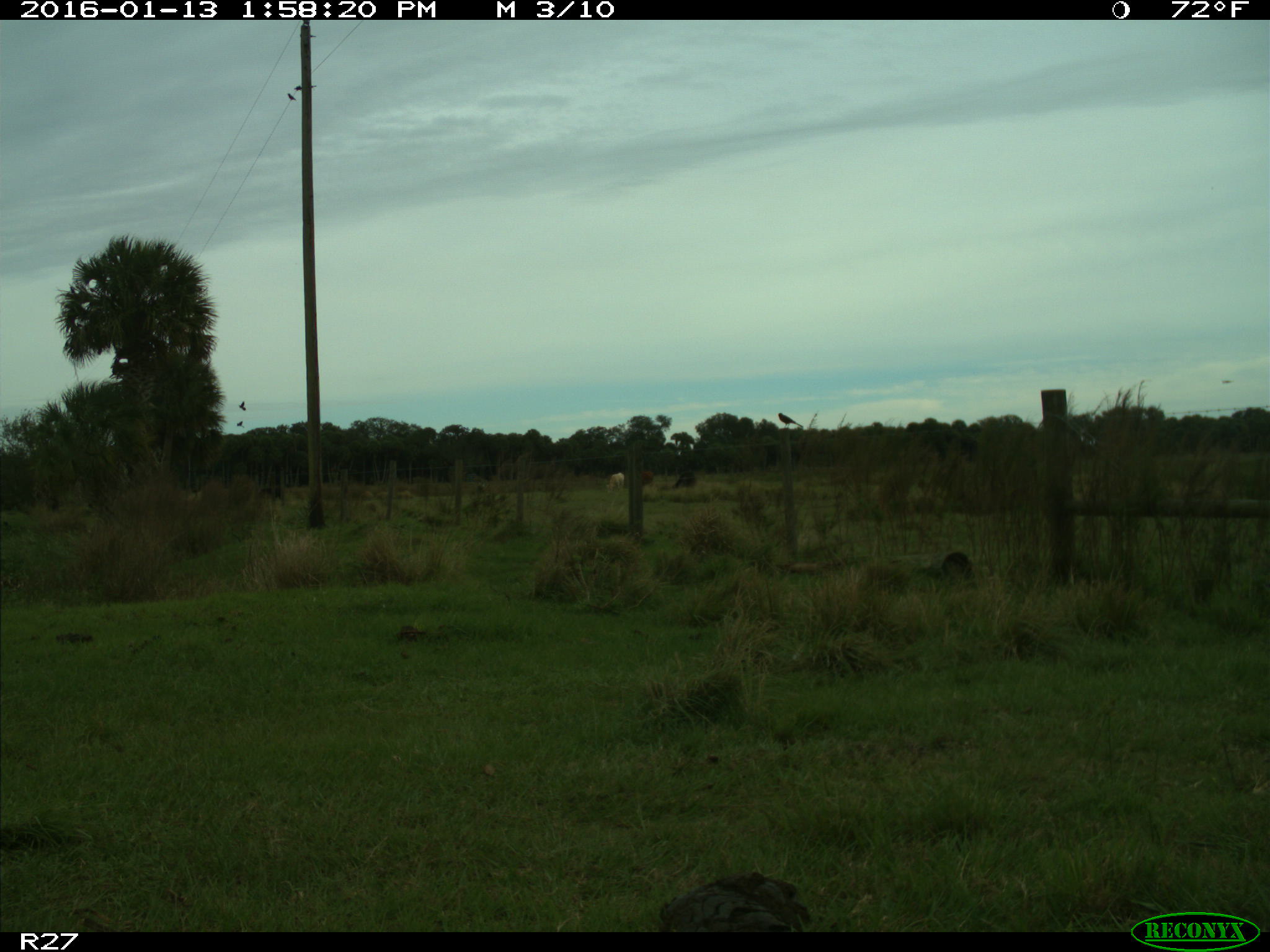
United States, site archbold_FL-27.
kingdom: Animalia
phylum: Chordata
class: Mammalia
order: Artiodactyla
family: Bovidae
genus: Bos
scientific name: Bos taurus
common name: domestic cow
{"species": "Bos taurus (domestic cow)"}